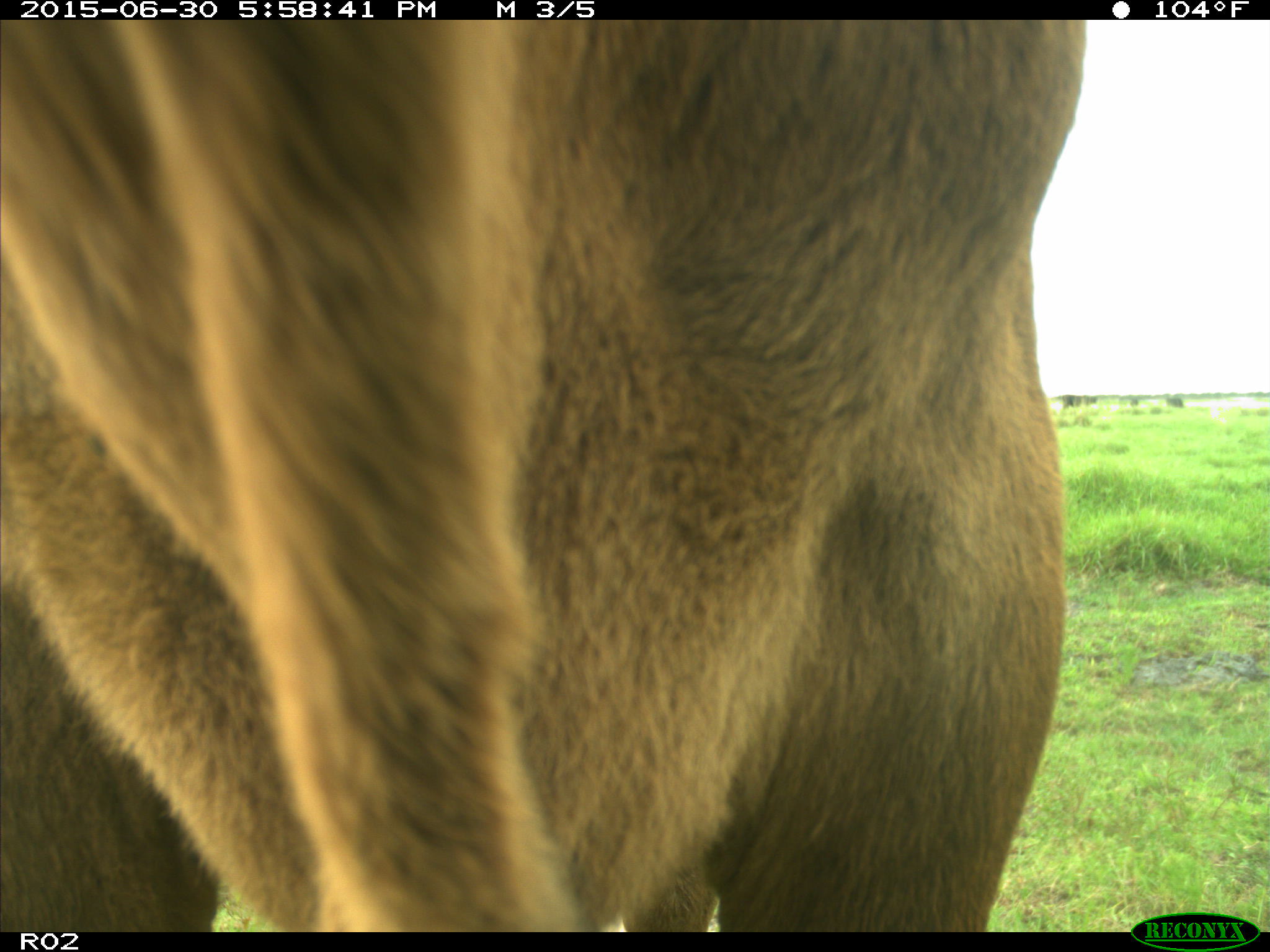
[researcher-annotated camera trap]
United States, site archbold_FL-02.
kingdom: Animalia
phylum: Chordata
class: Mammalia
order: Artiodactyla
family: Bovidae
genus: Bos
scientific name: Bos taurus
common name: domestic cow